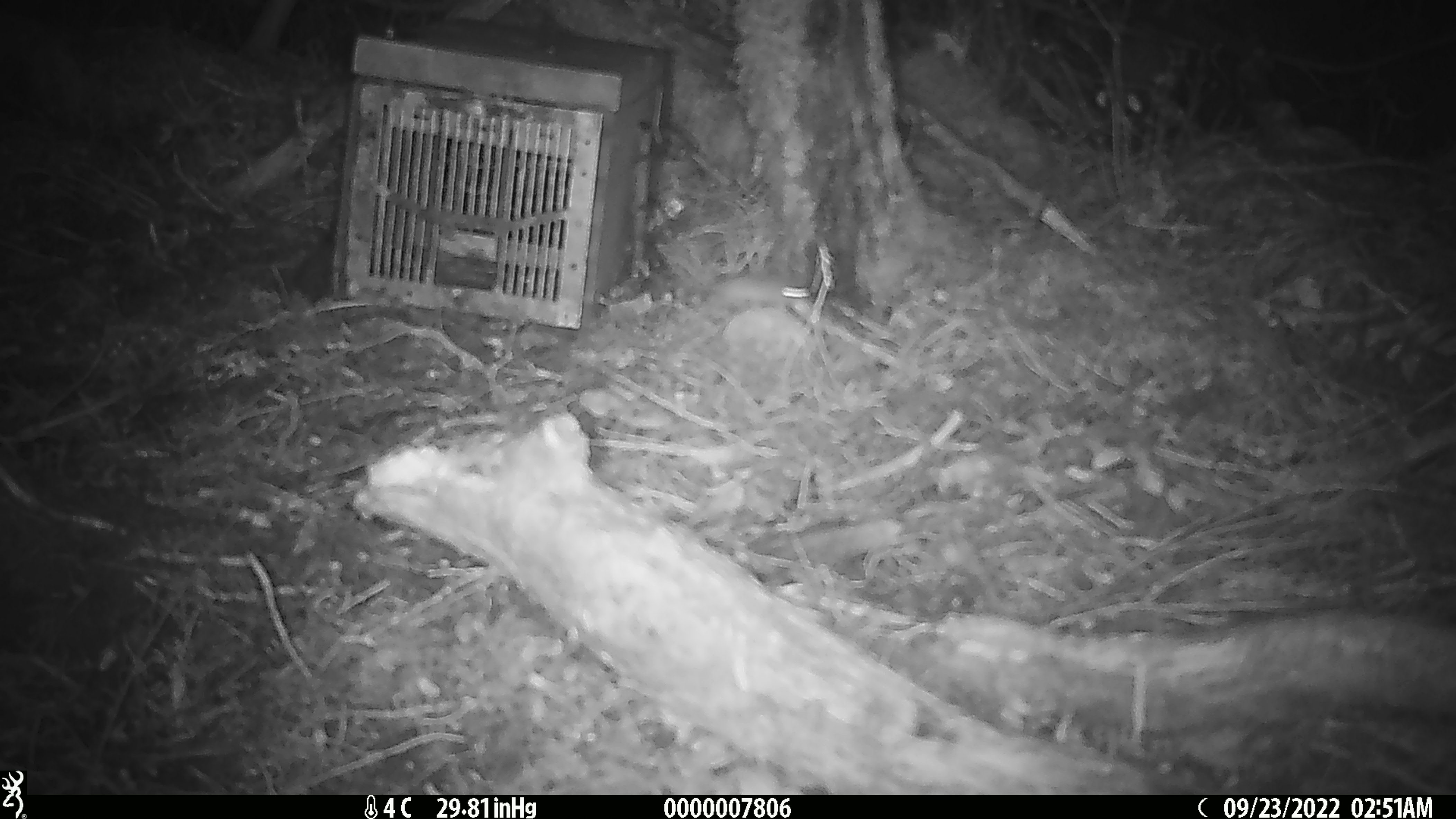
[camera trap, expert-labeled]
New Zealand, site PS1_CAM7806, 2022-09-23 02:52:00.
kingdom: Animalia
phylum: Chordata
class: Mammalia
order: Rodentia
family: Muridae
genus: Mus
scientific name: Mus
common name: mouse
Mouse (Mus).